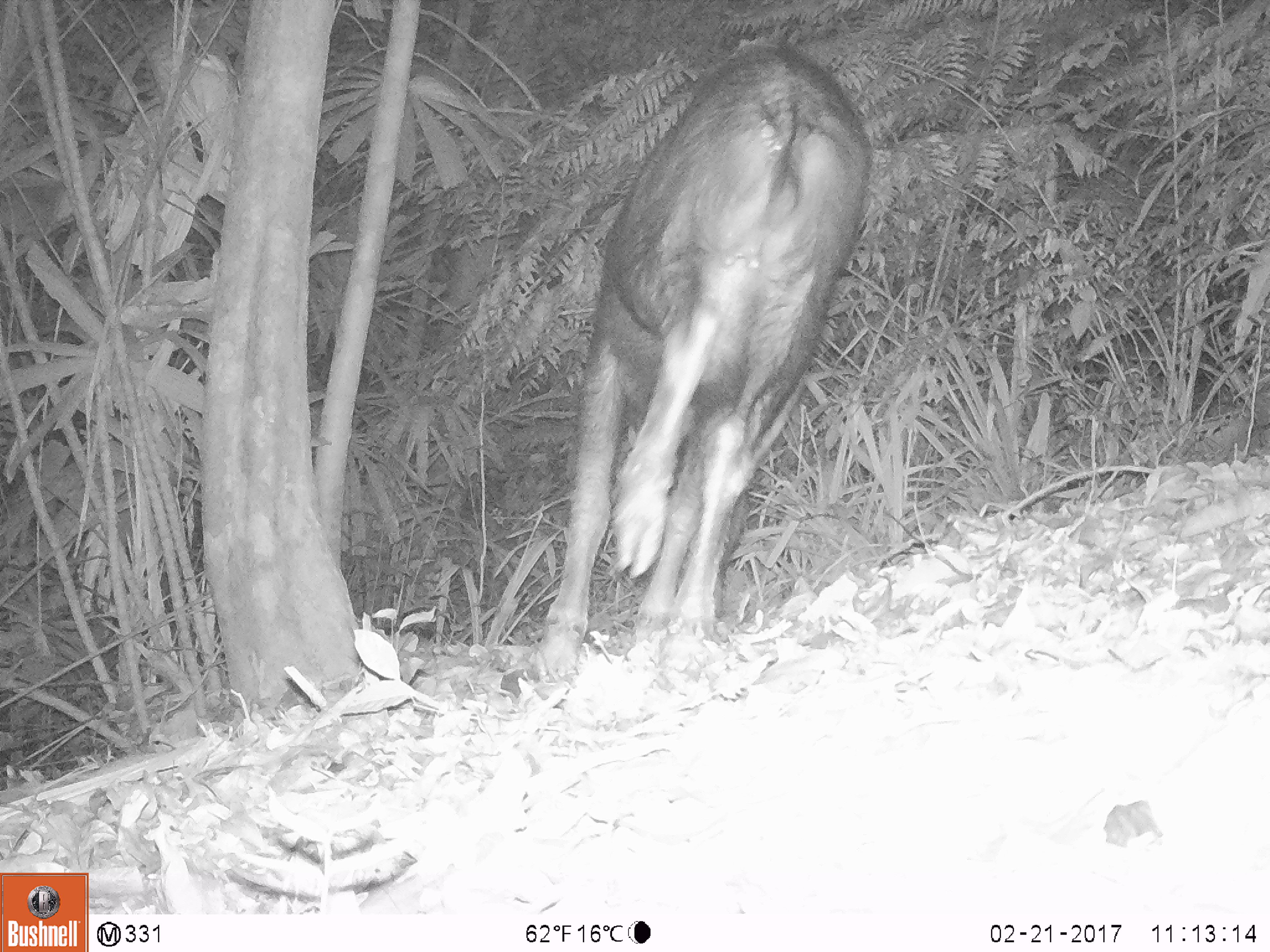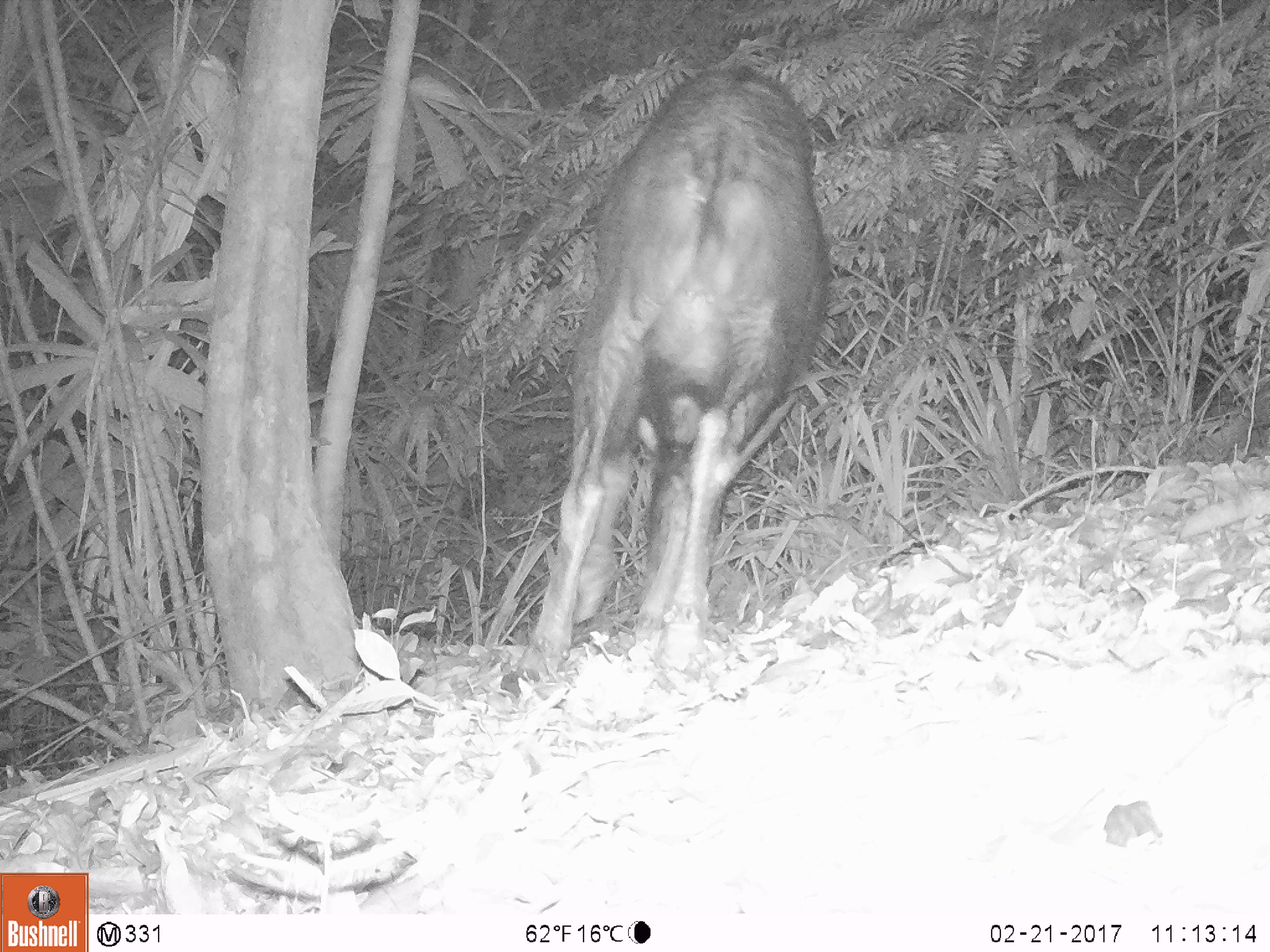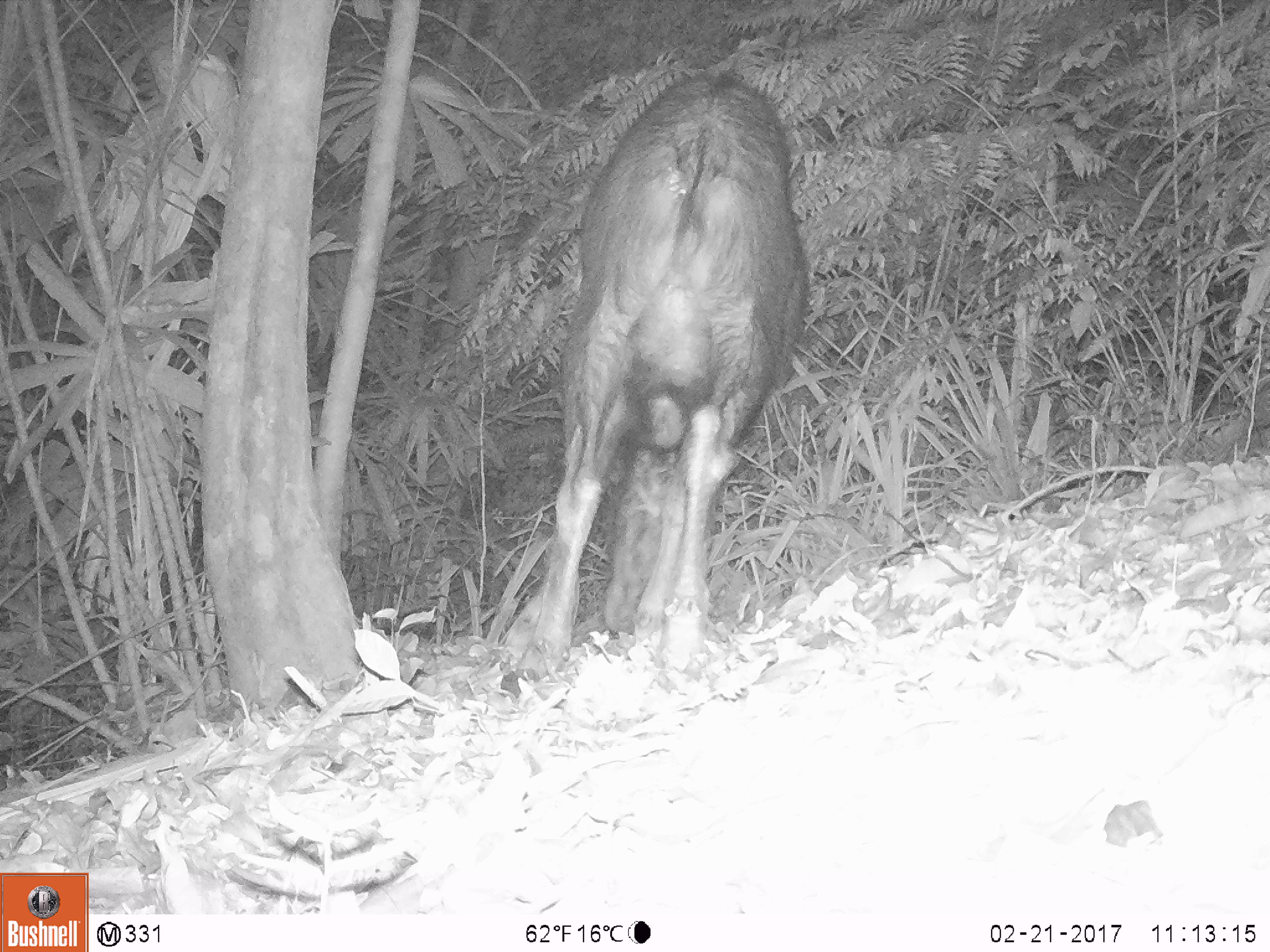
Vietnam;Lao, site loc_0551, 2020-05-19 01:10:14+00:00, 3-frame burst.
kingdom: Animalia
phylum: Chordata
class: Mammalia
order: Artiodactyla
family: Bovidae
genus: Capricornis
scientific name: Capricornis sumatraensis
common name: chinese serow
Chinese serow (Capricornis sumatraensis). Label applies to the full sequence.